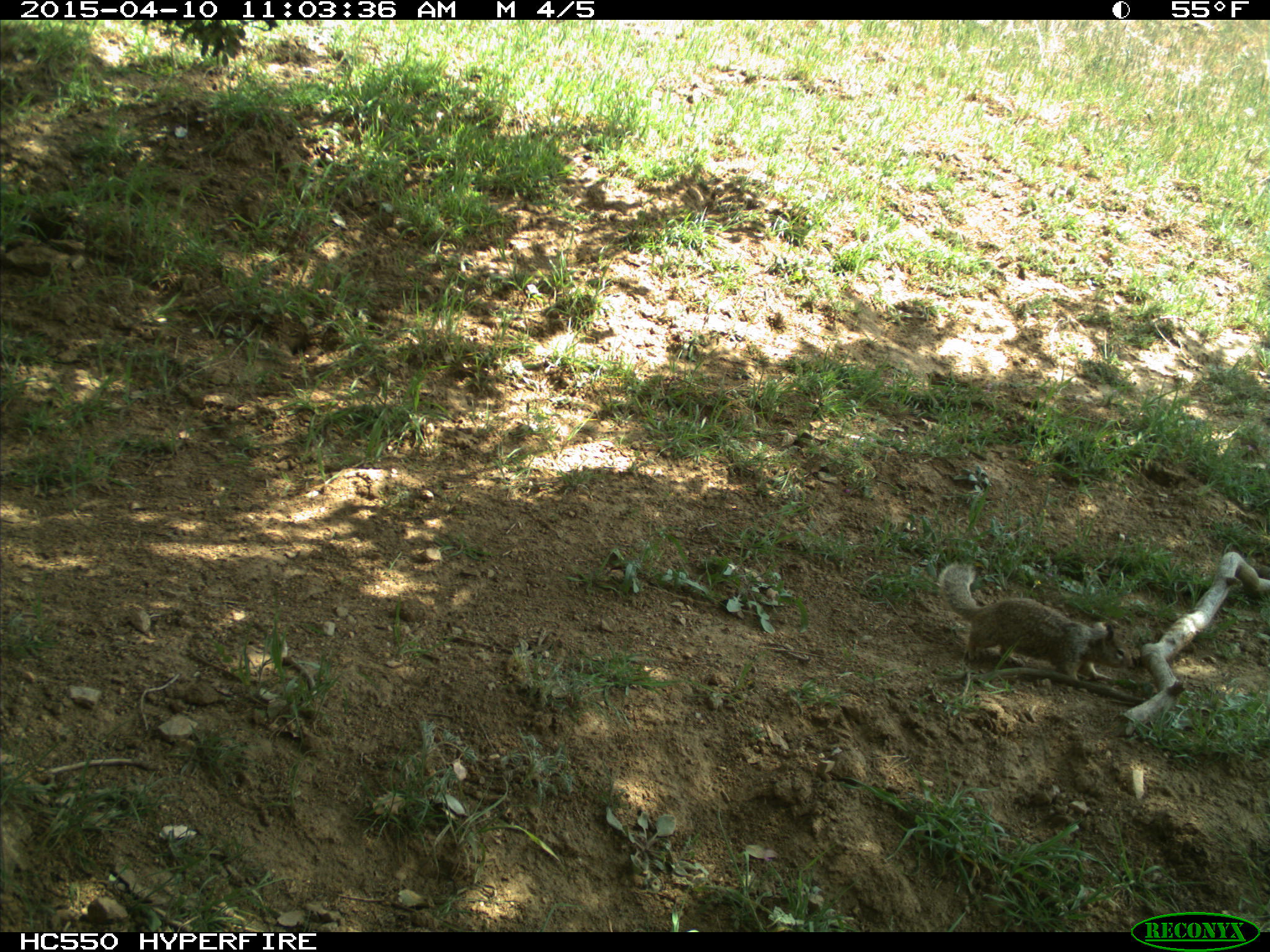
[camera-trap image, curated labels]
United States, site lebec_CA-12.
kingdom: Animalia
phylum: Chordata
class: Mammalia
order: Rodentia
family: Sciuridae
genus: Otospermophilus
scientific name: Otospermophilus beecheyi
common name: california ground squirrel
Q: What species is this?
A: Otospermophilus beecheyi (california ground squirrel).